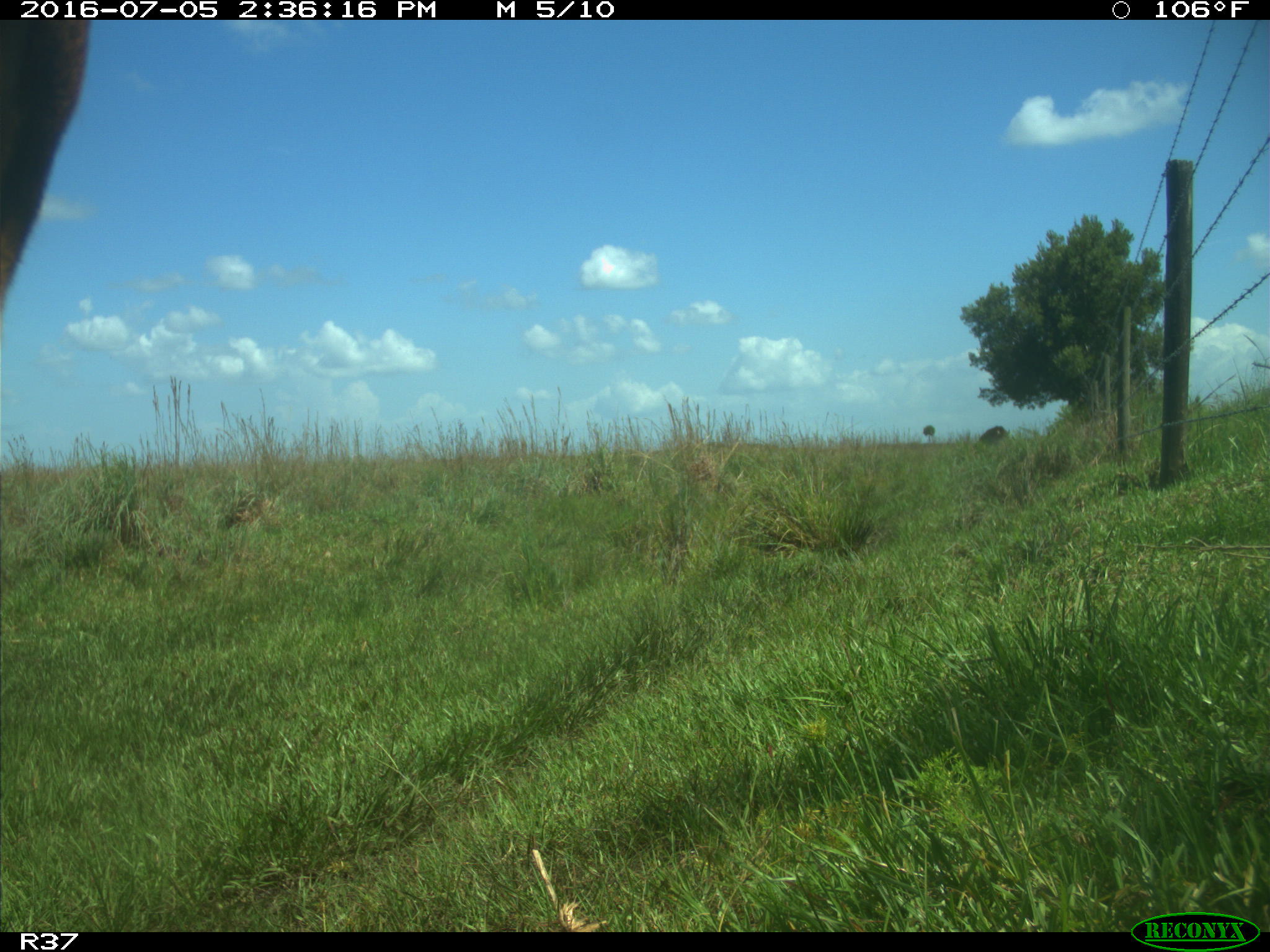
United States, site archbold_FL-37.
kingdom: Animalia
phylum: Chordata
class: Mammalia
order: Artiodactyla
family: Bovidae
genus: Bos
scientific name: Bos taurus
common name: domestic cow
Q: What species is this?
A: Bos taurus (domestic cow).